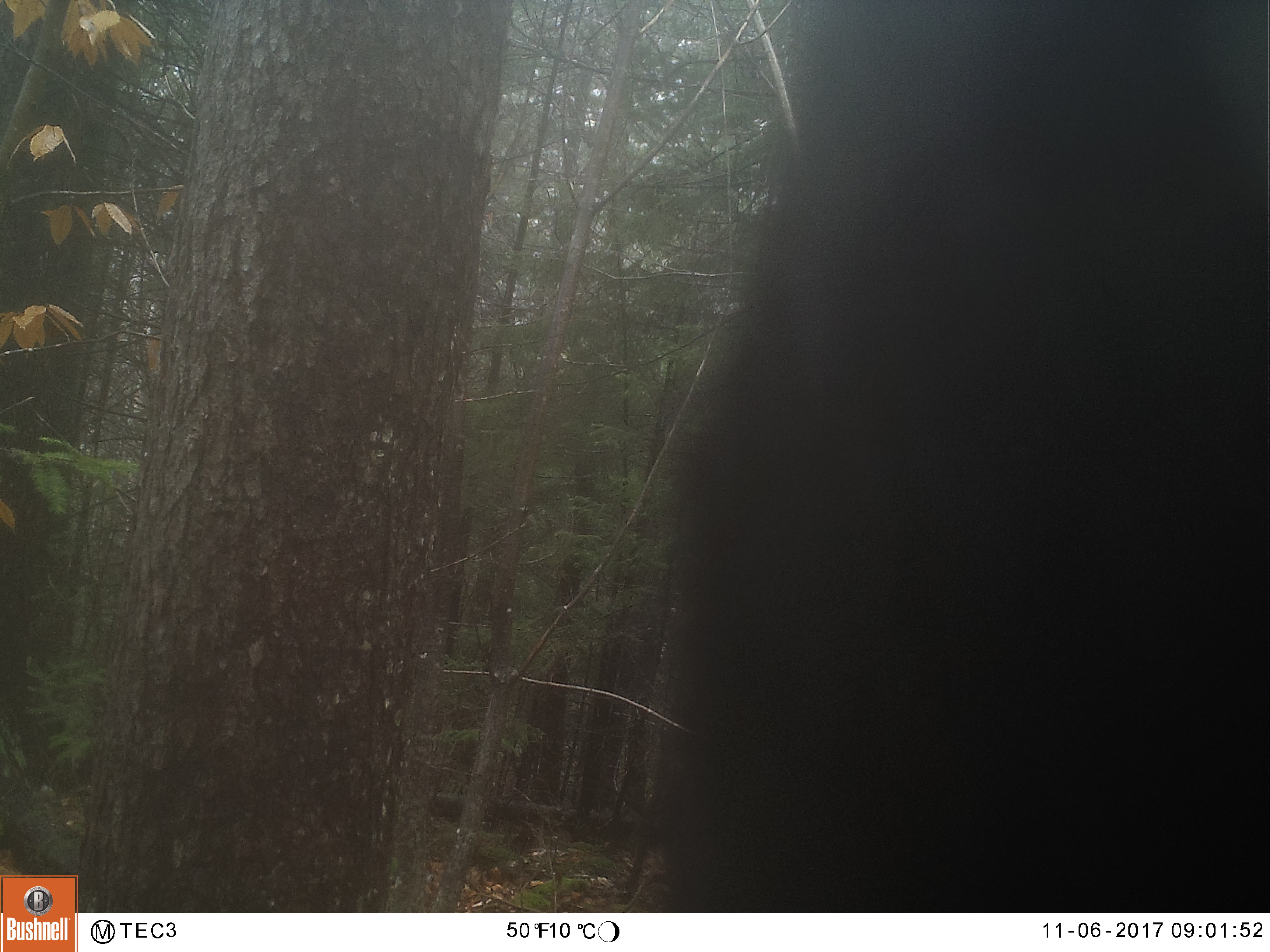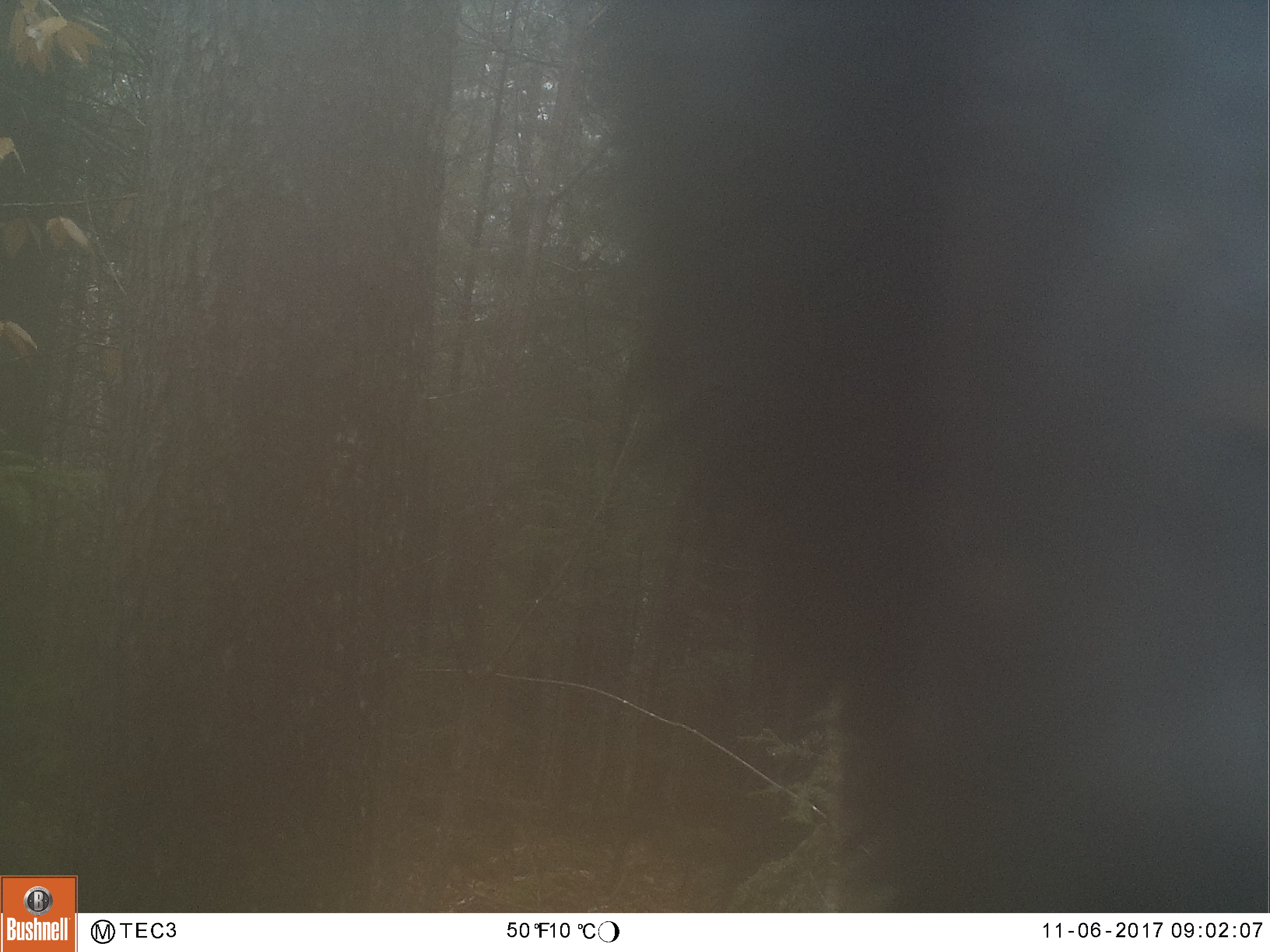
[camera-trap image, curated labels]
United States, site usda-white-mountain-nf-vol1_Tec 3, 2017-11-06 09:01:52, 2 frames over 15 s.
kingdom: Animalia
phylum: Chordata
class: Mammalia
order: Carnivora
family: Ursidae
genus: Ursus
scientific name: Ursus americanus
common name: black bear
Black bear (Ursus americanus).